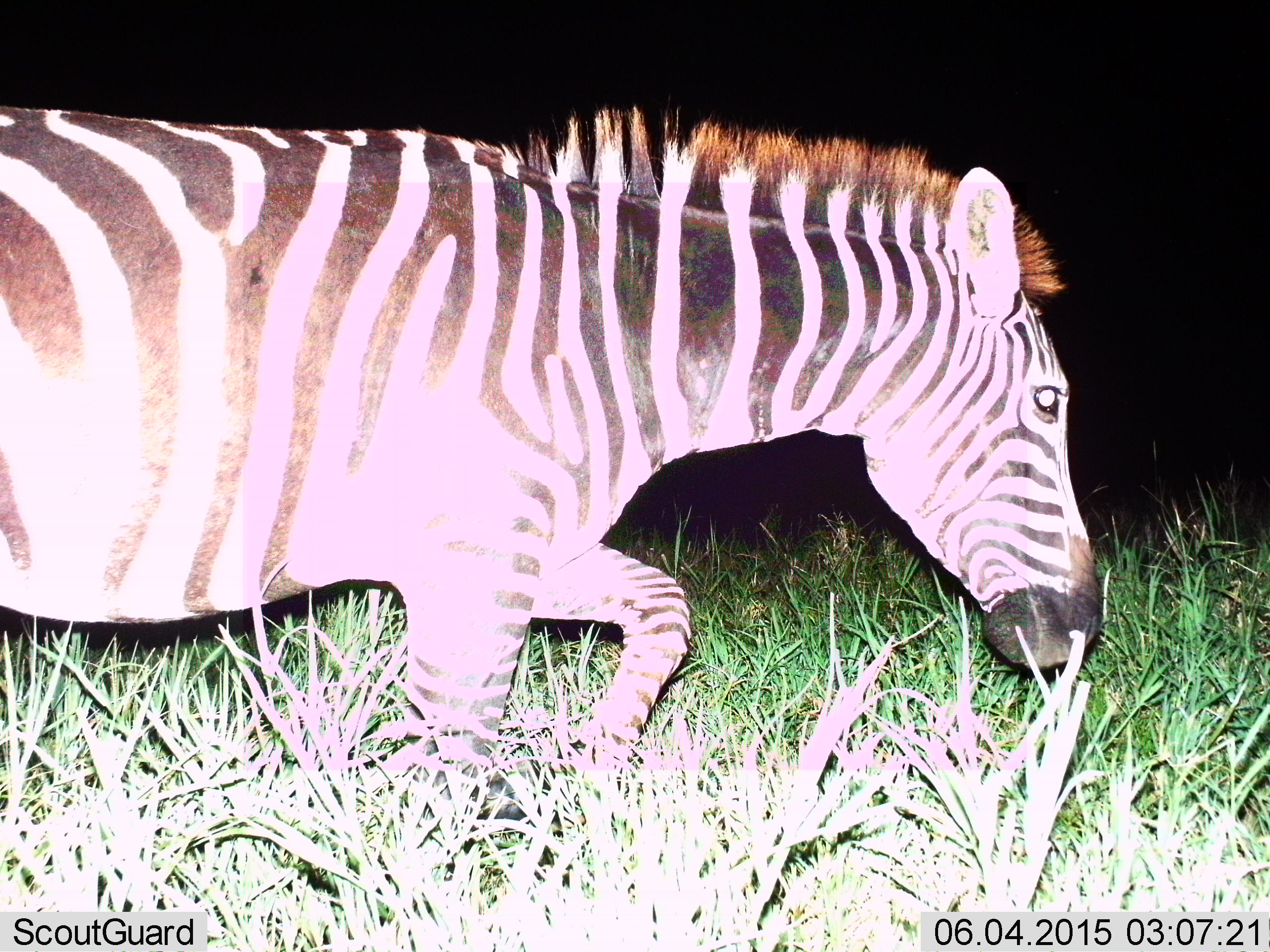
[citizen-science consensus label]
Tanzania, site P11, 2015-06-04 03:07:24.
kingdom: Animalia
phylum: Chordata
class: Mammalia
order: Perissodactyla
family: Equidae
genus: Equus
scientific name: Equus quagga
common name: plains zebra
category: zebra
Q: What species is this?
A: Zebra (plains zebra) (Equus quagga).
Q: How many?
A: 1.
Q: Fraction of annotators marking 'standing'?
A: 0%.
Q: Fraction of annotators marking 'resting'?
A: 0%.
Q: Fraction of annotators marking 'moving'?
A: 100%.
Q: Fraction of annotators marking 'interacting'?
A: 0%.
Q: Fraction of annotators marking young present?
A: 0%.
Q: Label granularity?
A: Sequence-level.